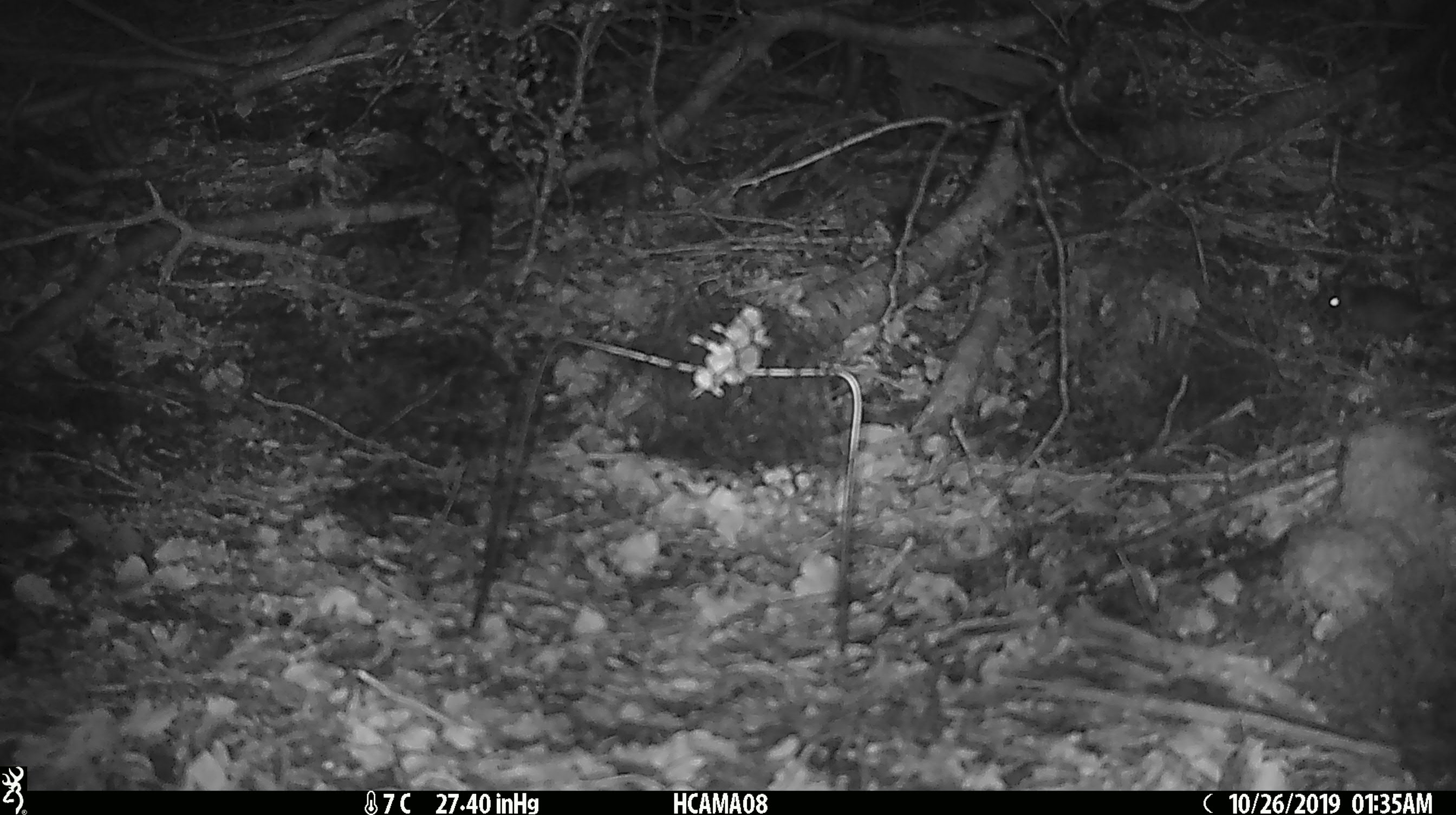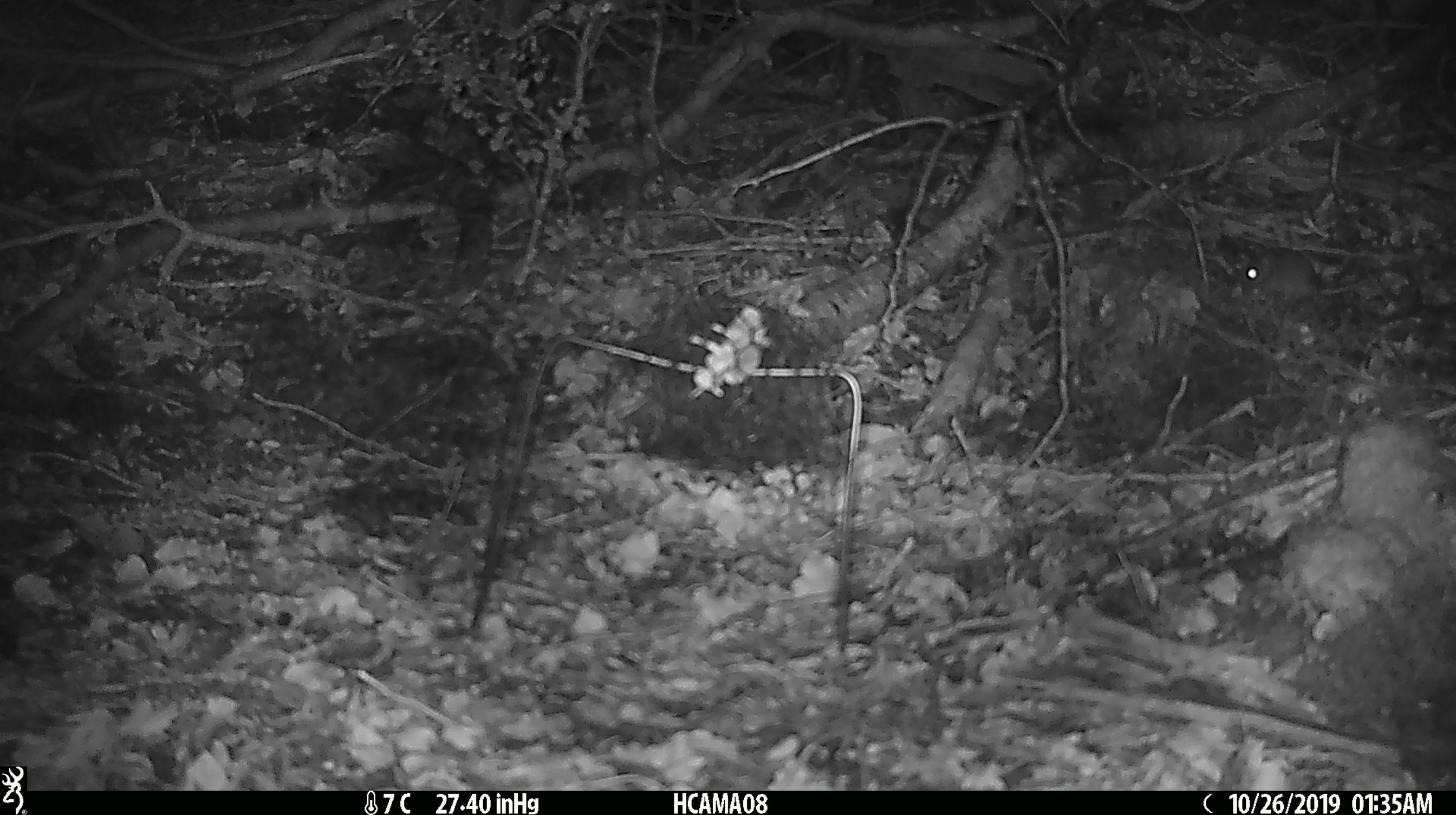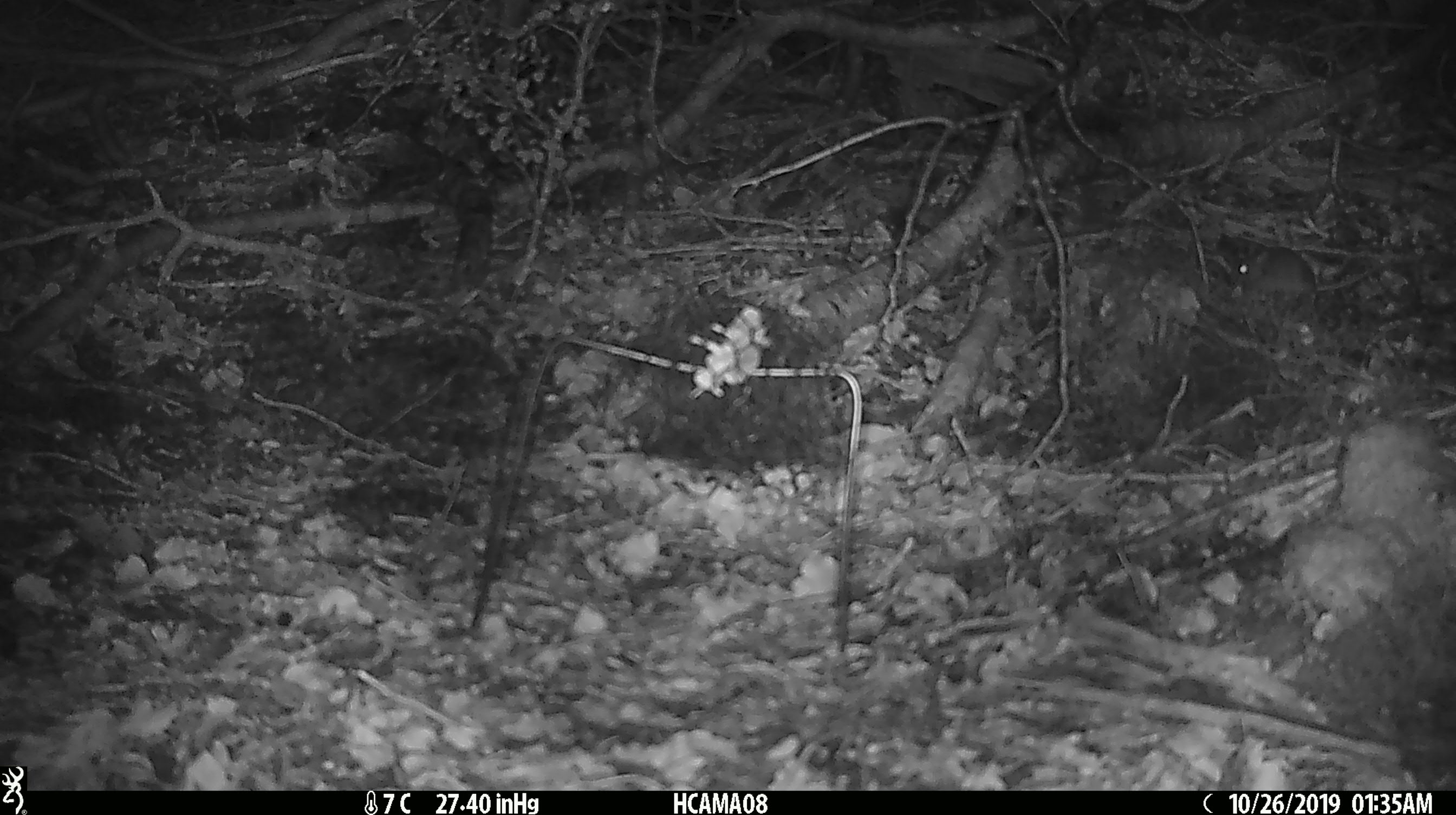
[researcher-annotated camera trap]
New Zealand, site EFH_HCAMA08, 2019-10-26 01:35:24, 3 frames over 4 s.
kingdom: Animalia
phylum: Chordata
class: Mammalia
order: Rodentia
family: Muridae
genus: Mus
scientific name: Mus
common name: mouse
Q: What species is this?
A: Mouse (Mus).